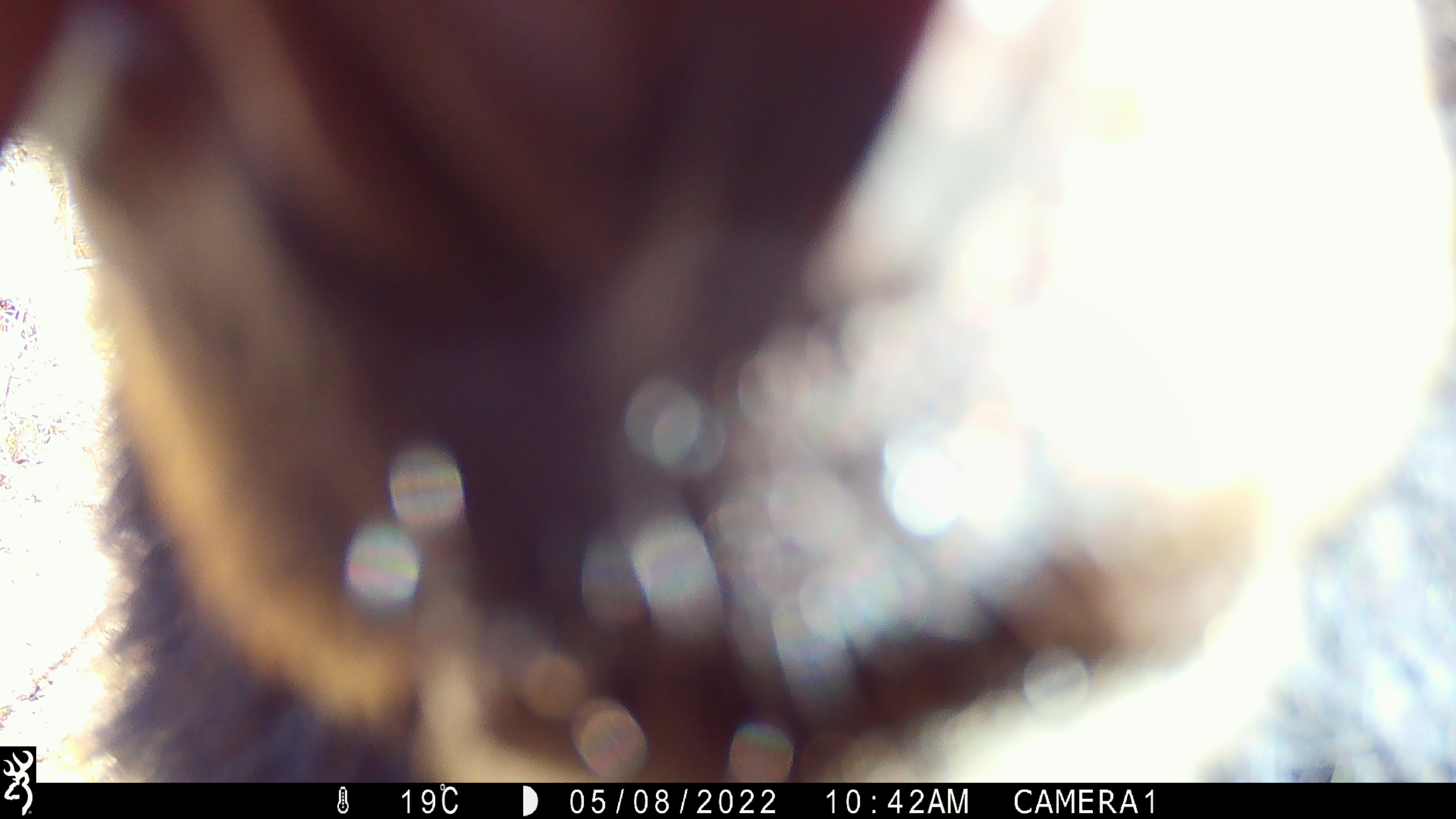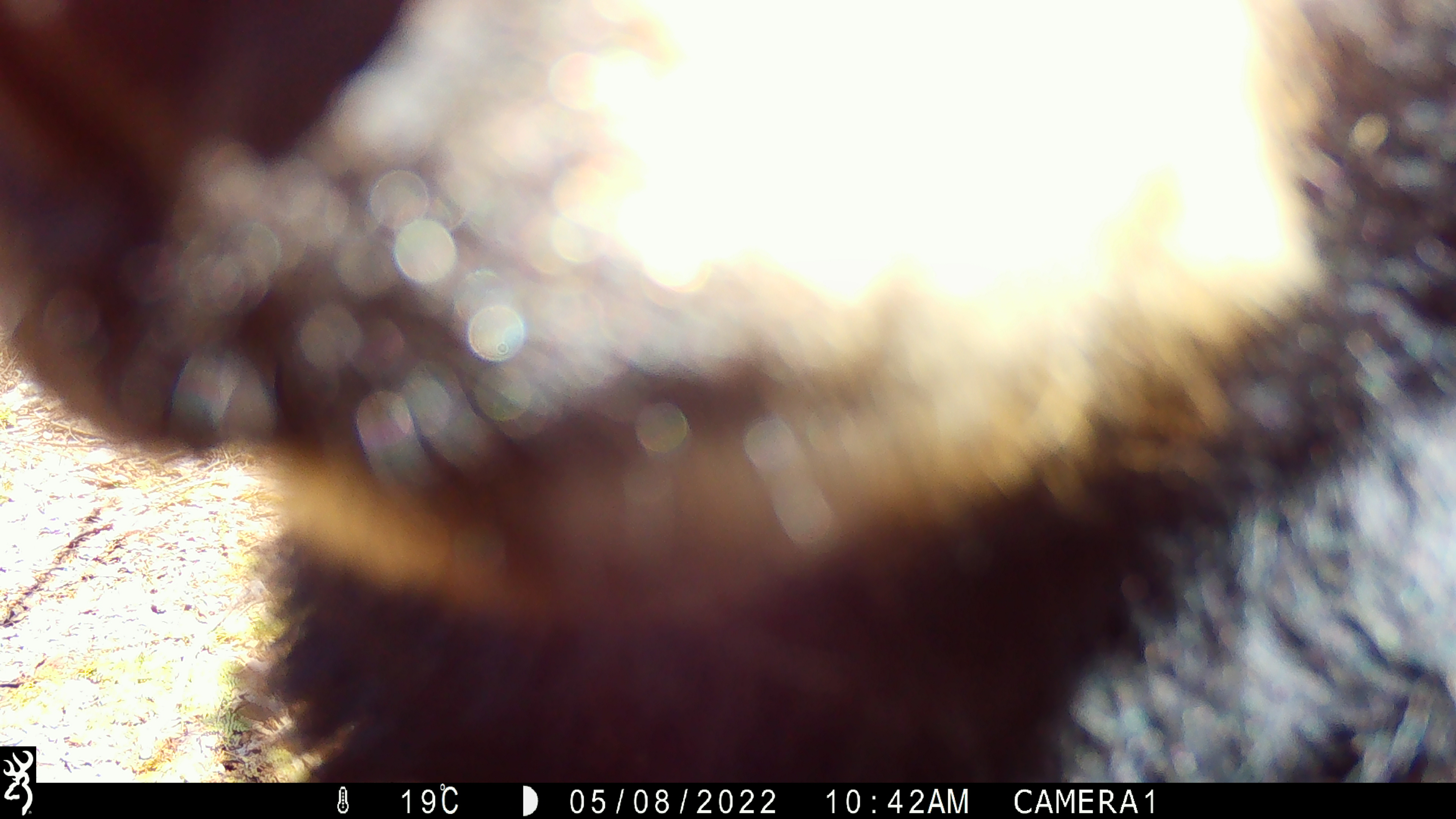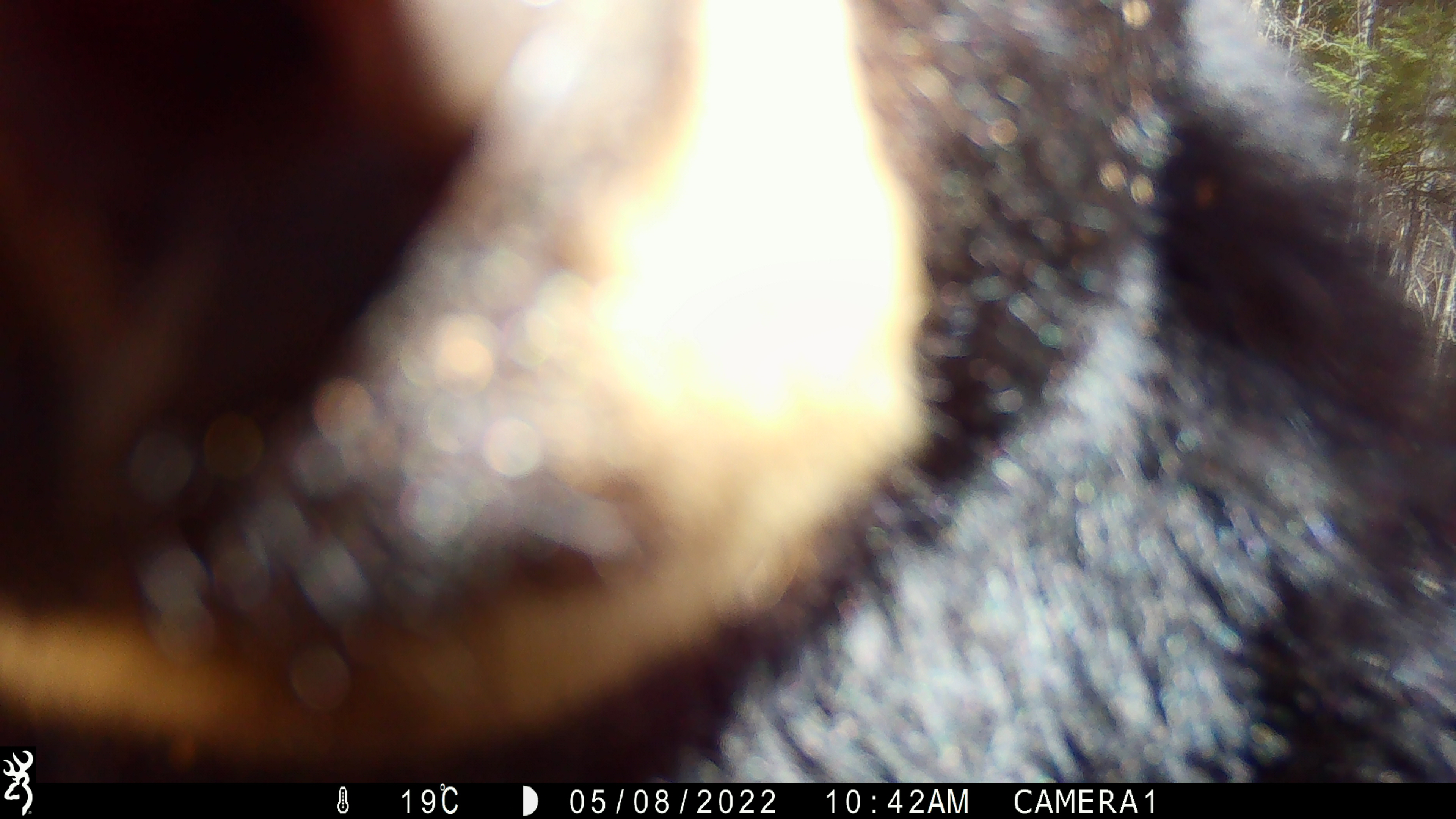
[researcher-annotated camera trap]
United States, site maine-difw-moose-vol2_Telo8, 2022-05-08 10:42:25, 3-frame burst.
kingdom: Animalia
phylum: Chordata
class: Mammalia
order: Carnivora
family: Ursidae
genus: Ursus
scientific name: Ursus americanus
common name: black bear